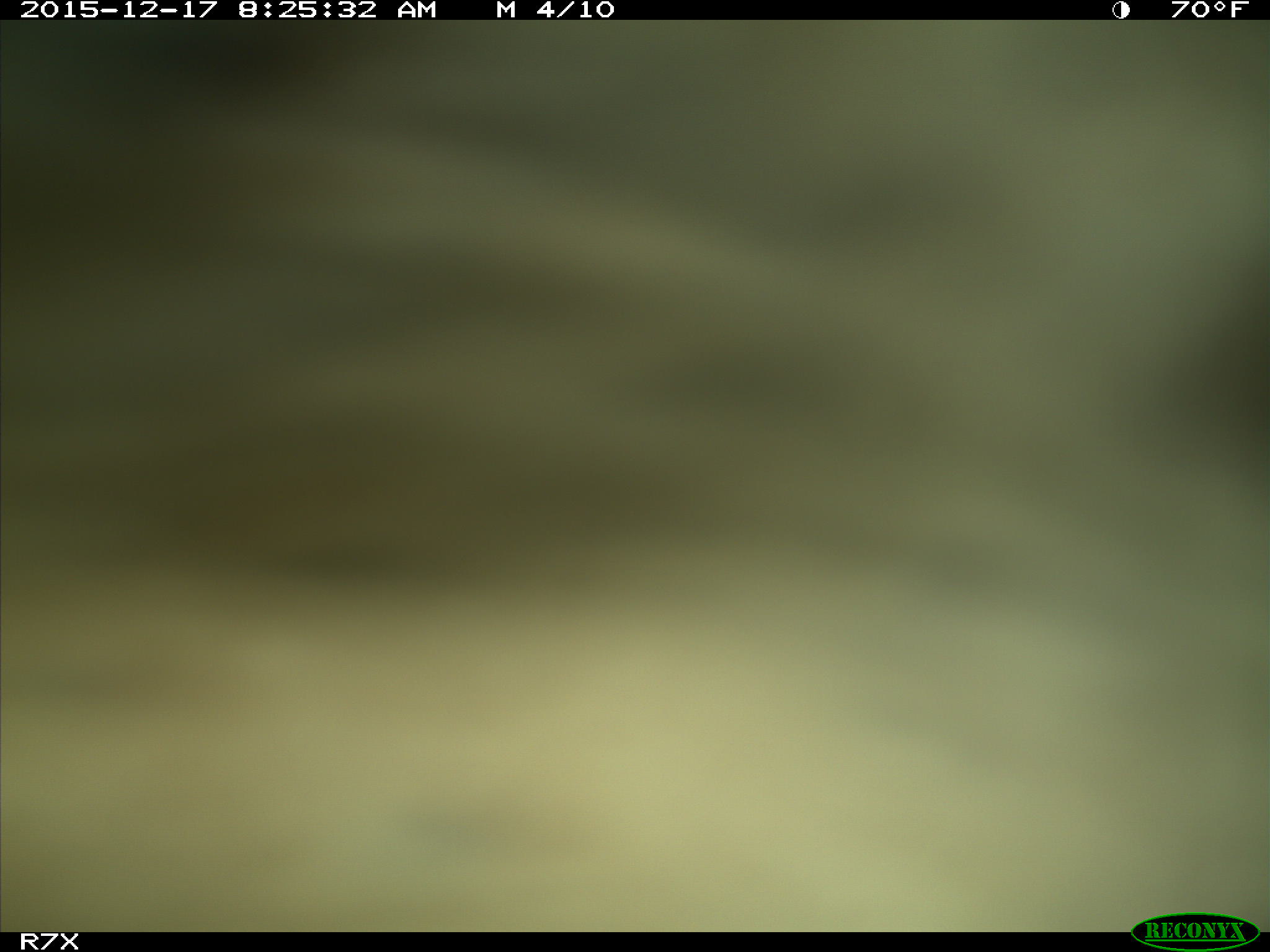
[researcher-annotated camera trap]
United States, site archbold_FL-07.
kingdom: Animalia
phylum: Chordata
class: Mammalia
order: Artiodactyla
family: Bovidae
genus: Bos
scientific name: Bos taurus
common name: domestic cow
Bos taurus (domestic cow).